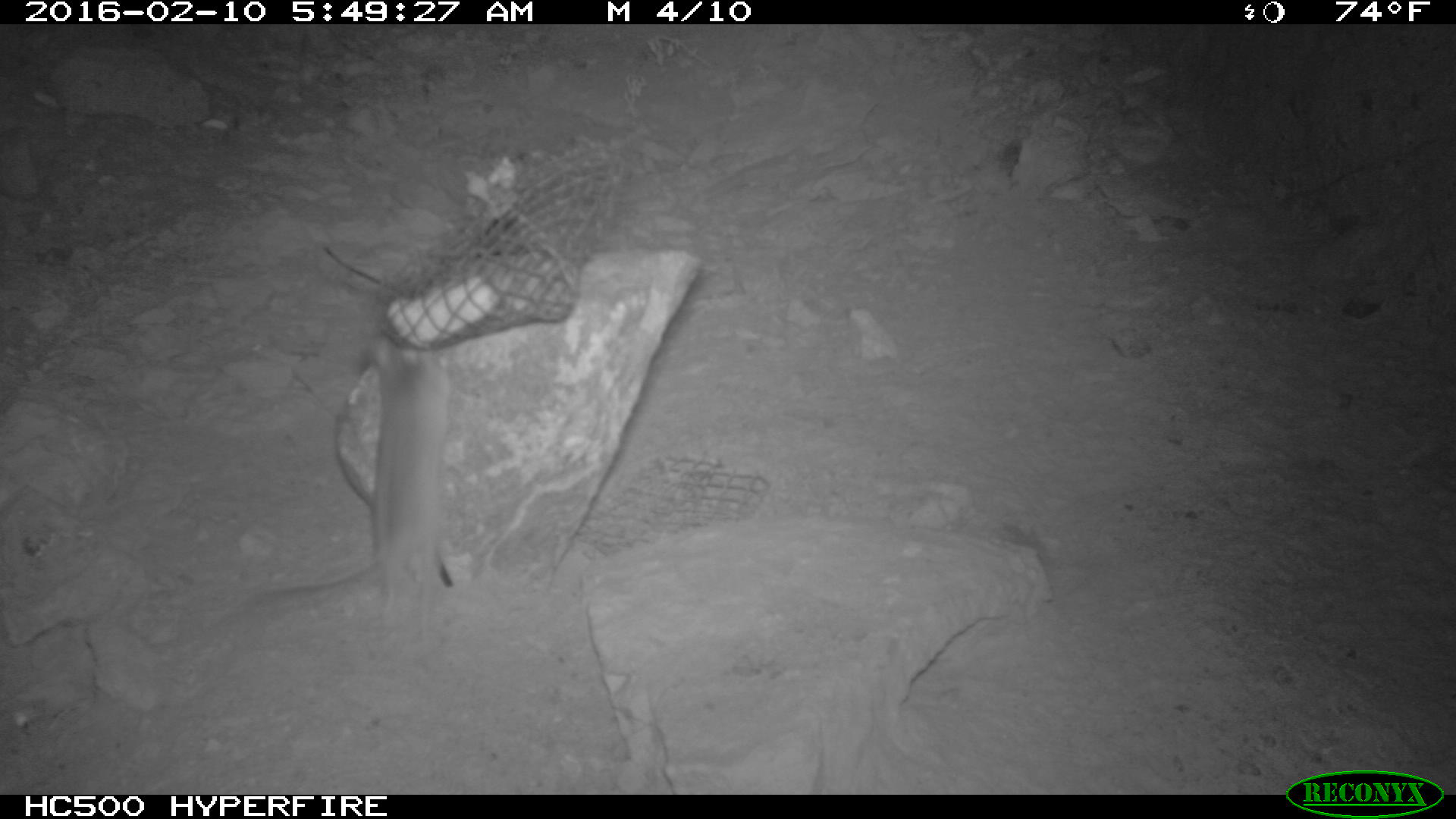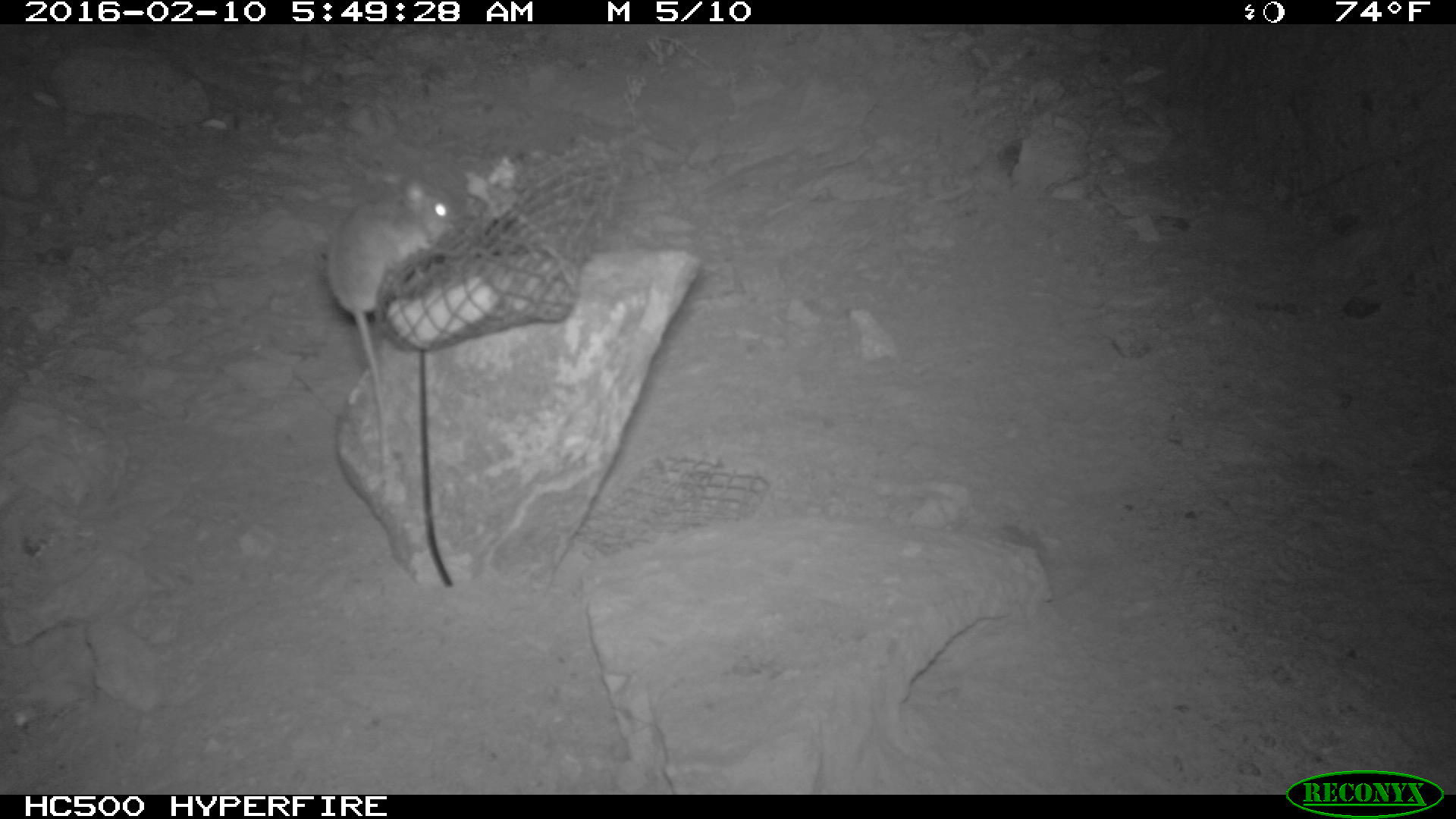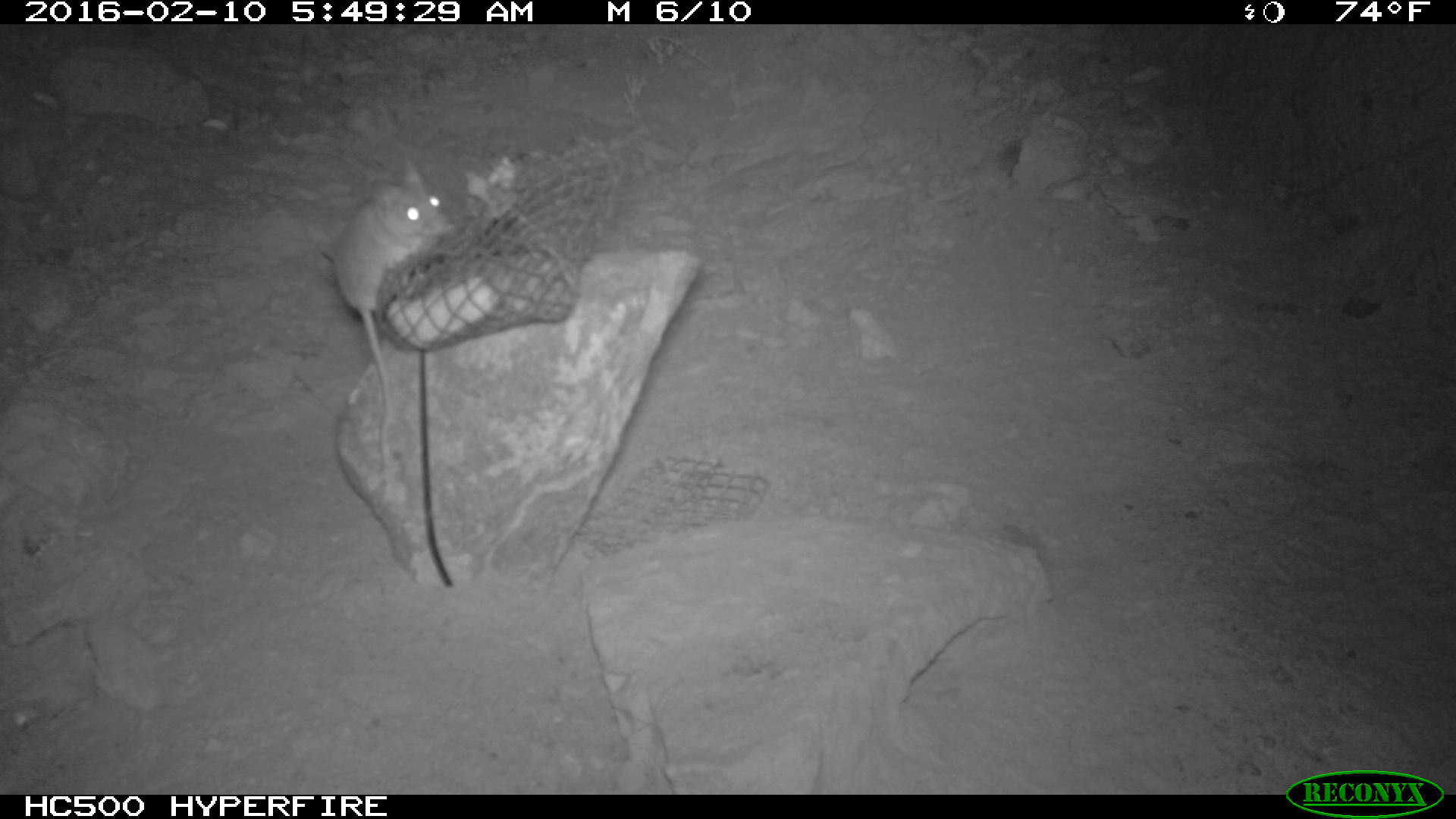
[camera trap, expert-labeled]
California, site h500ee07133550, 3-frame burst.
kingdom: Animalia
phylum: Chordata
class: Mammalia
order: Rodentia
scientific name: Rodentia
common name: rodent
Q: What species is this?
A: Rodent (Rodentia).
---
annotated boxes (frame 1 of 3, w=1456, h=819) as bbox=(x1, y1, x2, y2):
rodent: bbox=(249, 338, 450, 619)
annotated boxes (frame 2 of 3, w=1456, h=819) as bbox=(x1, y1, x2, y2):
rodent: bbox=(325, 172, 472, 472)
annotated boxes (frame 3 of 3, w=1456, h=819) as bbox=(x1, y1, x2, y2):
rodent: bbox=(331, 156, 453, 504)